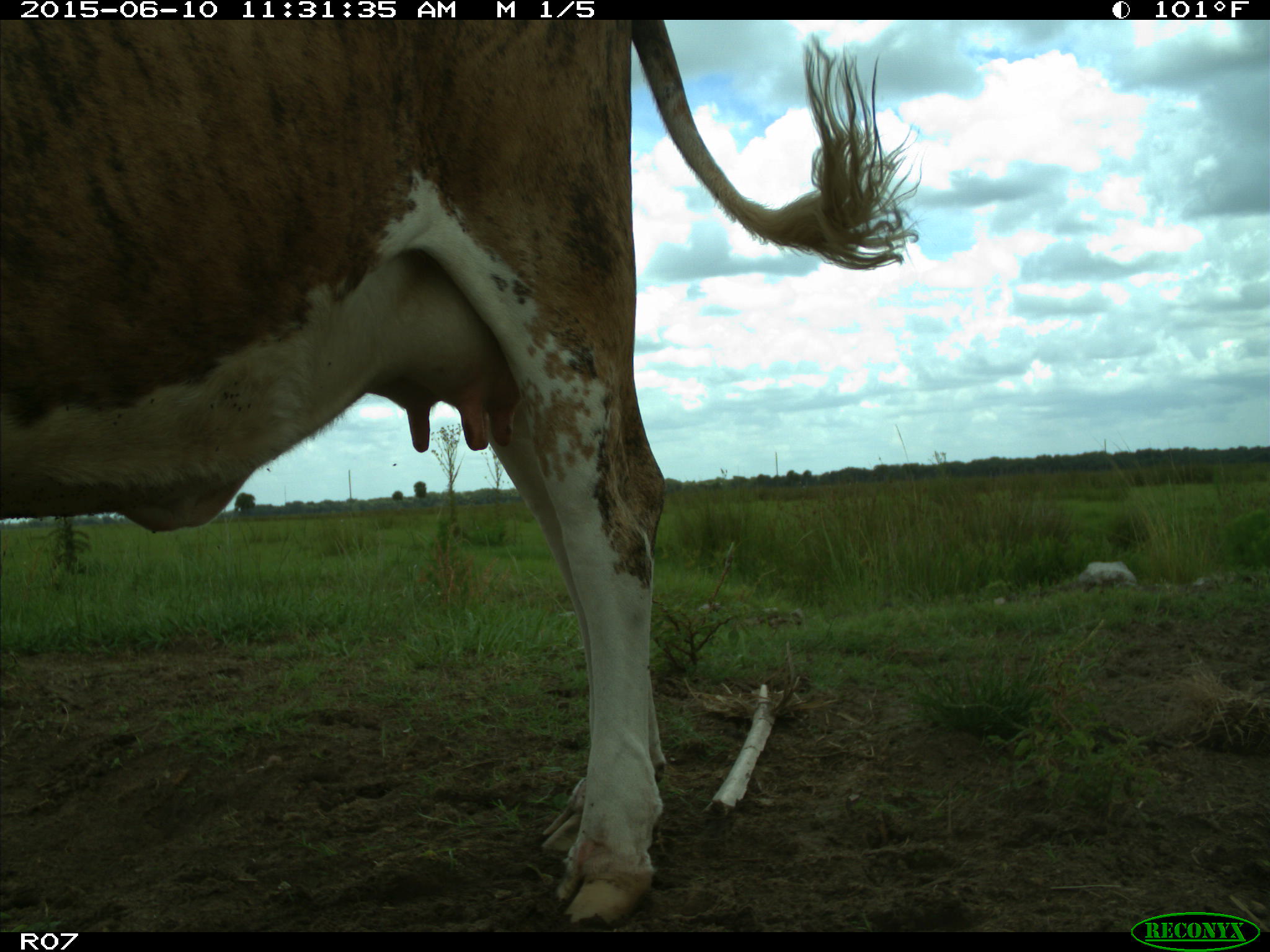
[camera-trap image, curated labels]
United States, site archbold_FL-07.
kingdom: Animalia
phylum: Chordata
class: Mammalia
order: Artiodactyla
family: Bovidae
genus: Bos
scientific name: Bos taurus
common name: domestic cow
Bos taurus (domestic cow).